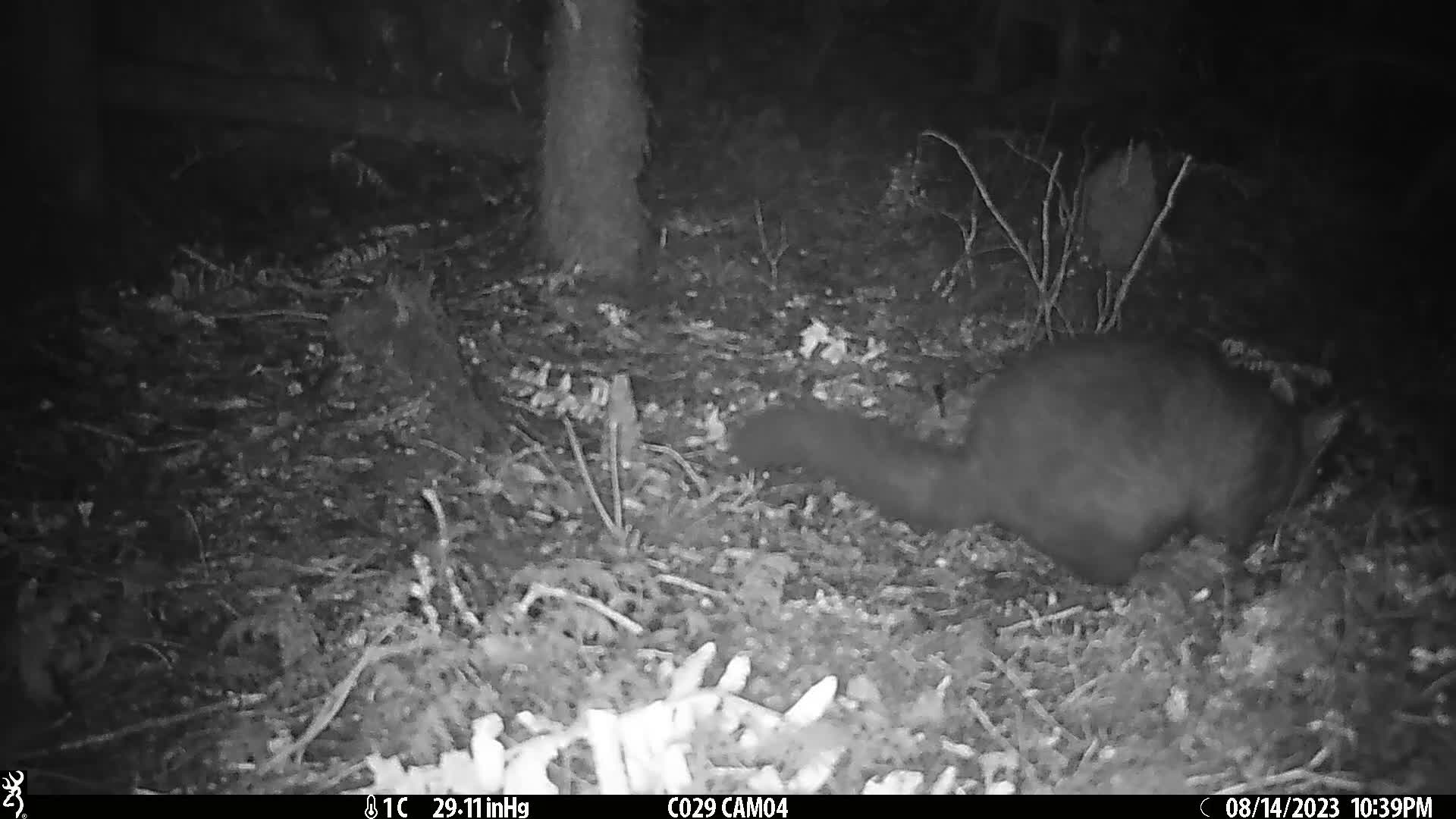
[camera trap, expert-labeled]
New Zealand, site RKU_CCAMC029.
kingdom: Animalia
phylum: Chordata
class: Mammalia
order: Diprotodontia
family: Phalangeridae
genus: Trichosurus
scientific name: Trichosurus vulpecula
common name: common brushtail possum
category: possum